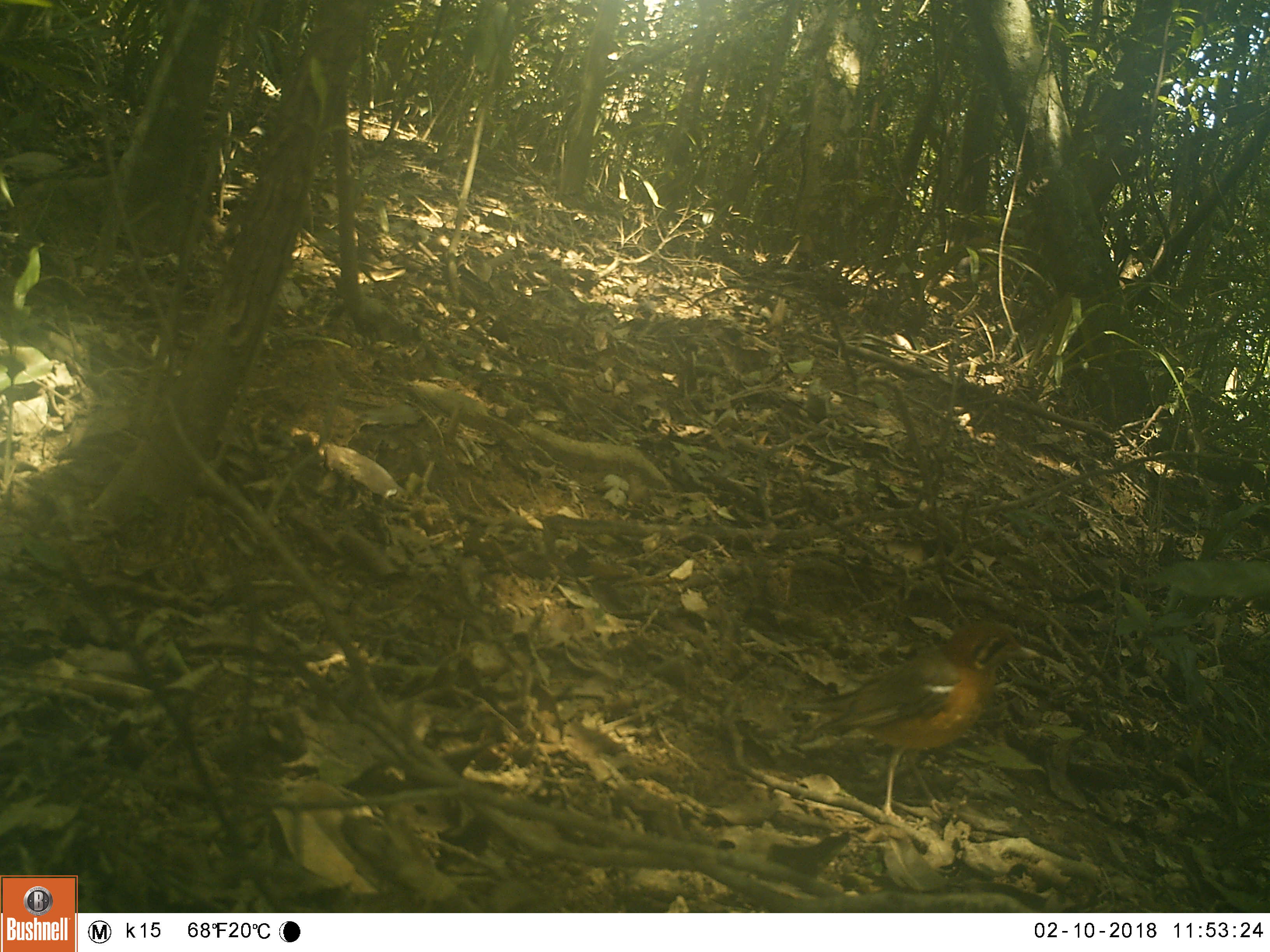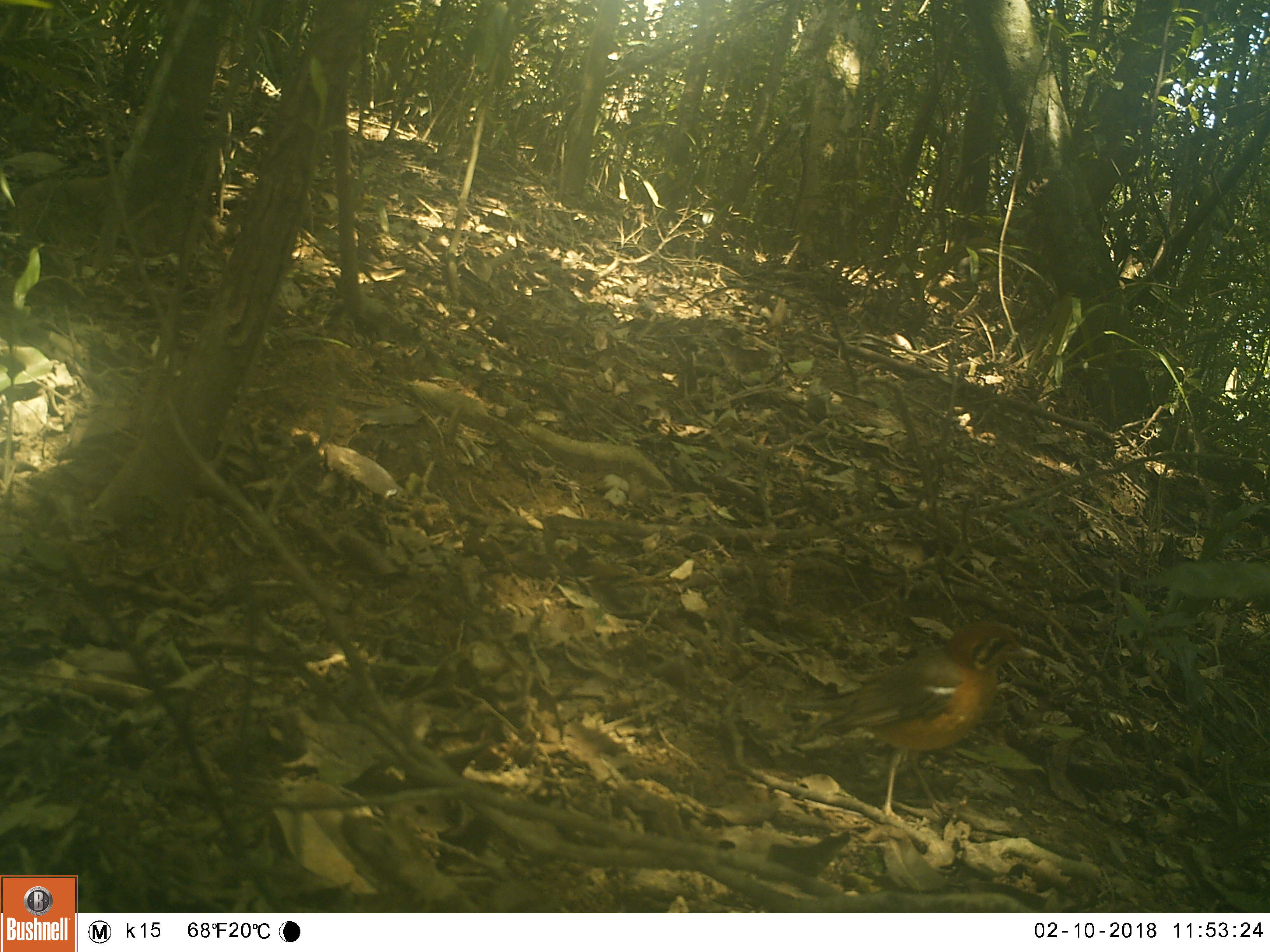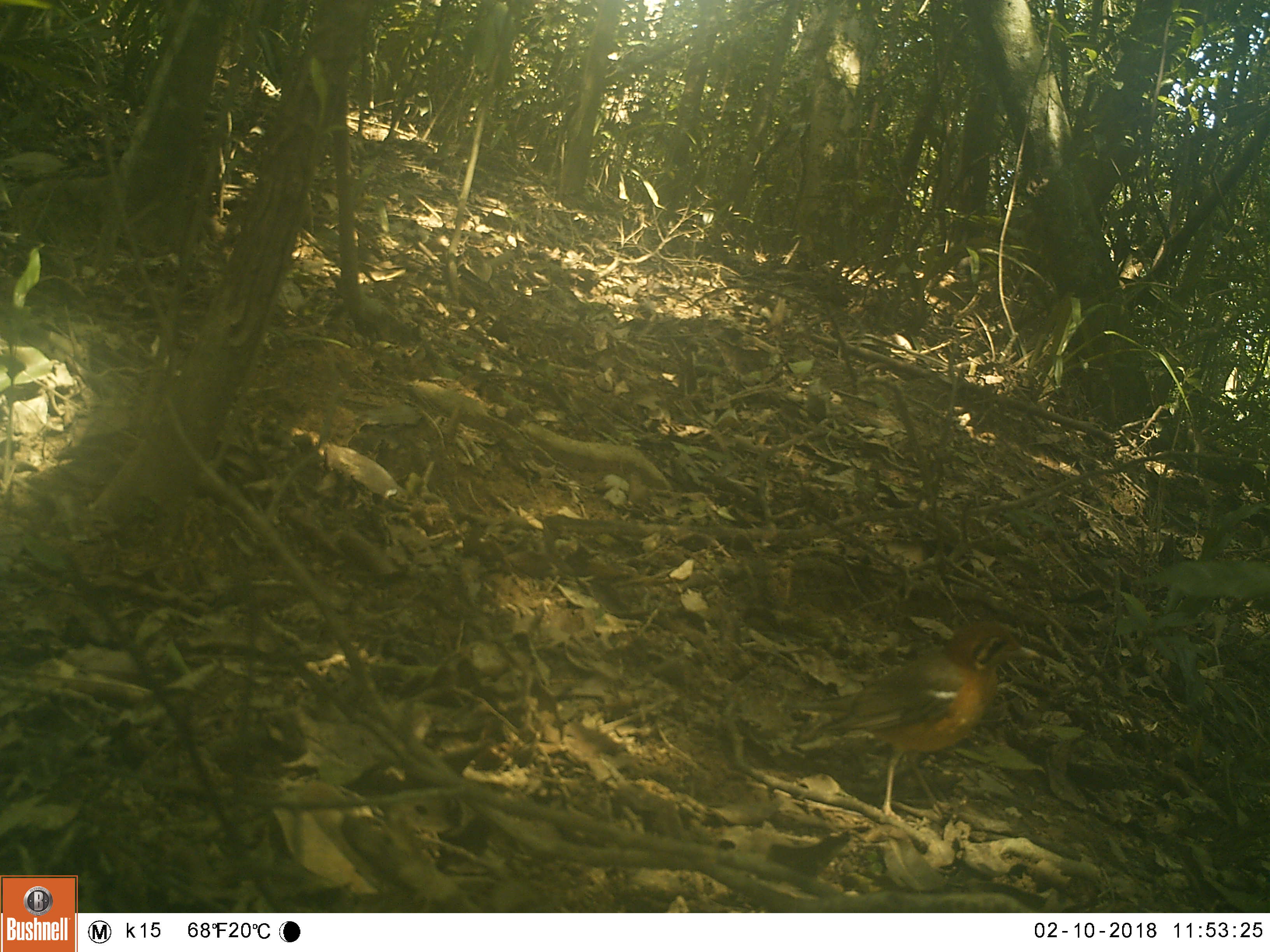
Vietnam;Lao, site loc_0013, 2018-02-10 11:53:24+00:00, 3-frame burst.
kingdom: Animalia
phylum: Chordata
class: Aves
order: Passeriformes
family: Turdidae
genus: Geokichla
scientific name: Geokichla citrina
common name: orange-headed thrush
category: orange headed thrush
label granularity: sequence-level